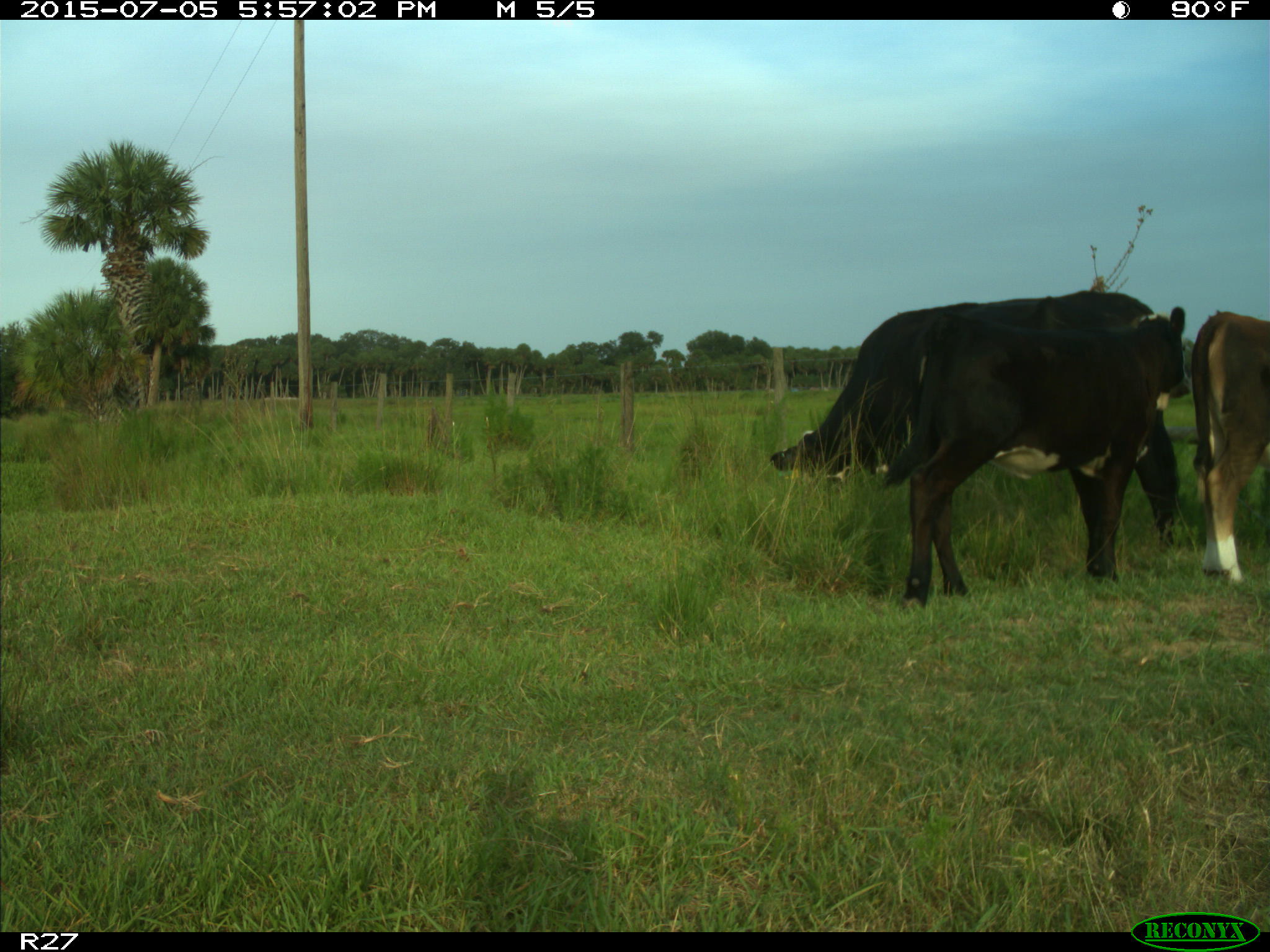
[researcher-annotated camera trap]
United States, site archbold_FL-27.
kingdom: Animalia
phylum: Chordata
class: Mammalia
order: Artiodactyla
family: Bovidae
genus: Bos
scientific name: Bos taurus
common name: domestic cow